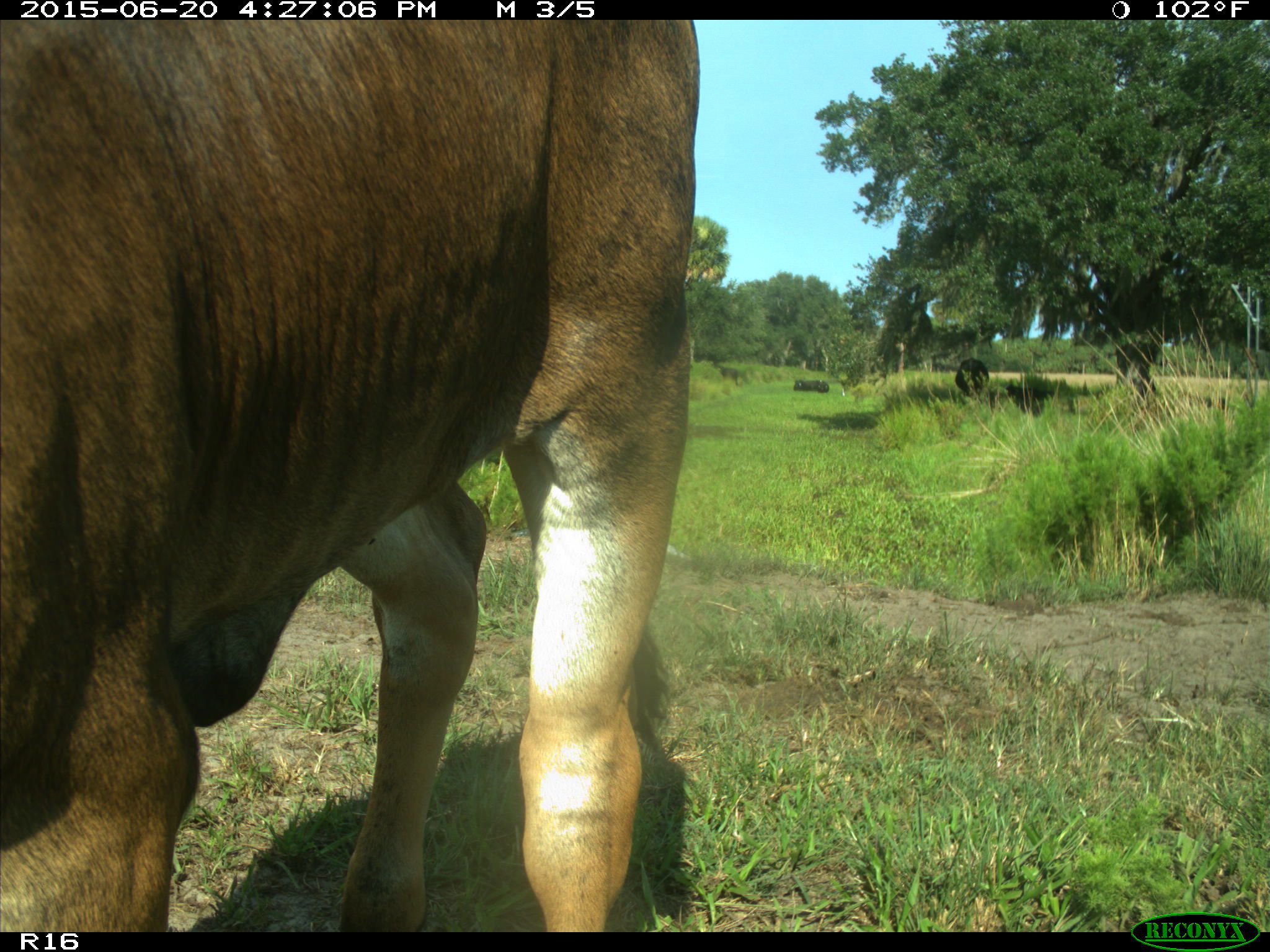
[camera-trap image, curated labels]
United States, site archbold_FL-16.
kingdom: Animalia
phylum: Chordata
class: Mammalia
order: Artiodactyla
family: Bovidae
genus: Bos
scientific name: Bos taurus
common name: domestic cow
Bos taurus (domestic cow).